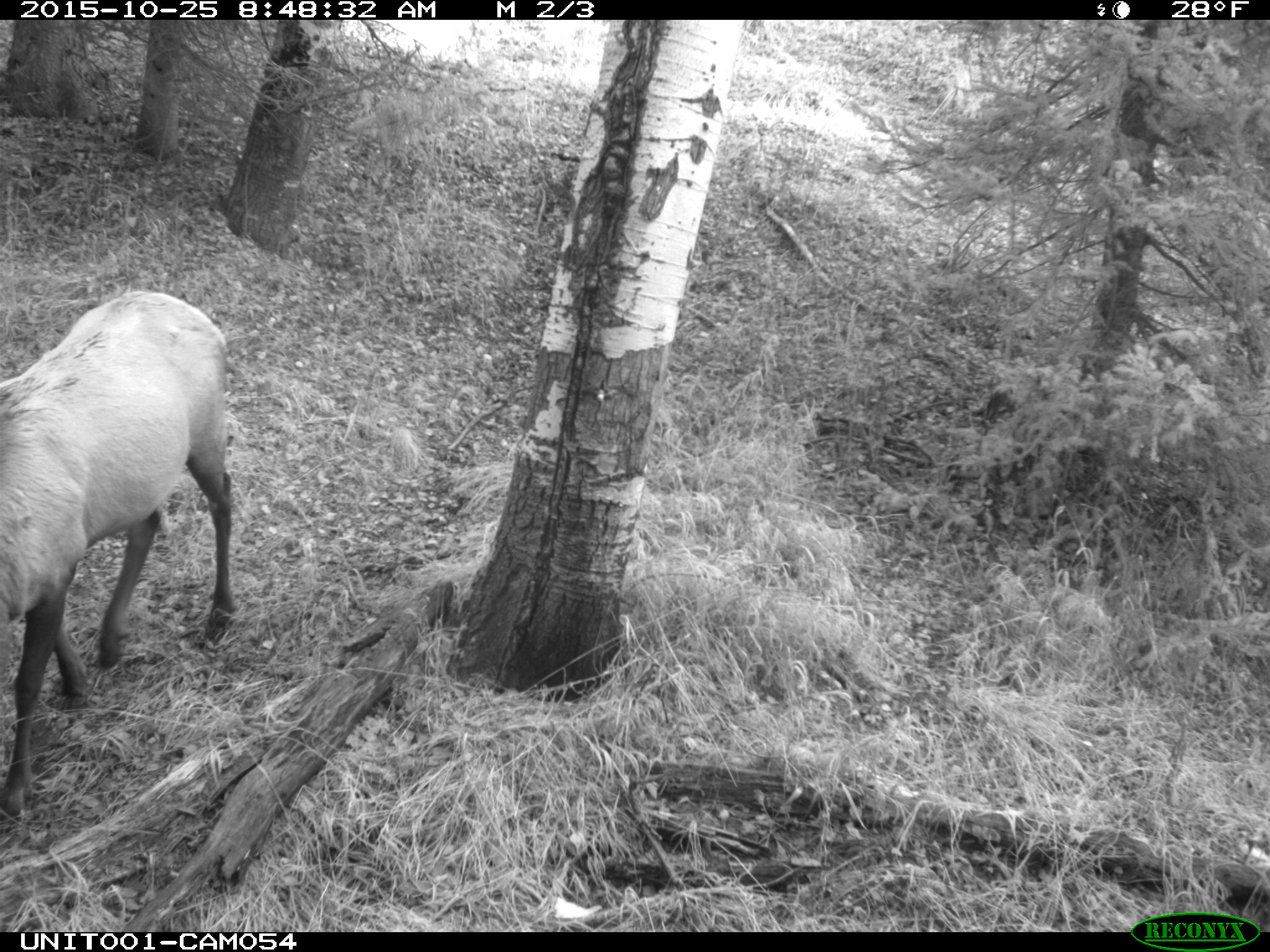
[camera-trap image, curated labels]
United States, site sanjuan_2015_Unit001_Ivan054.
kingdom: Animalia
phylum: Chordata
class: Mammalia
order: Artiodactyla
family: Cervidae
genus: Cervus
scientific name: Cervus elaphus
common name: red deer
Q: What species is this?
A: Cervus elaphus (red deer).